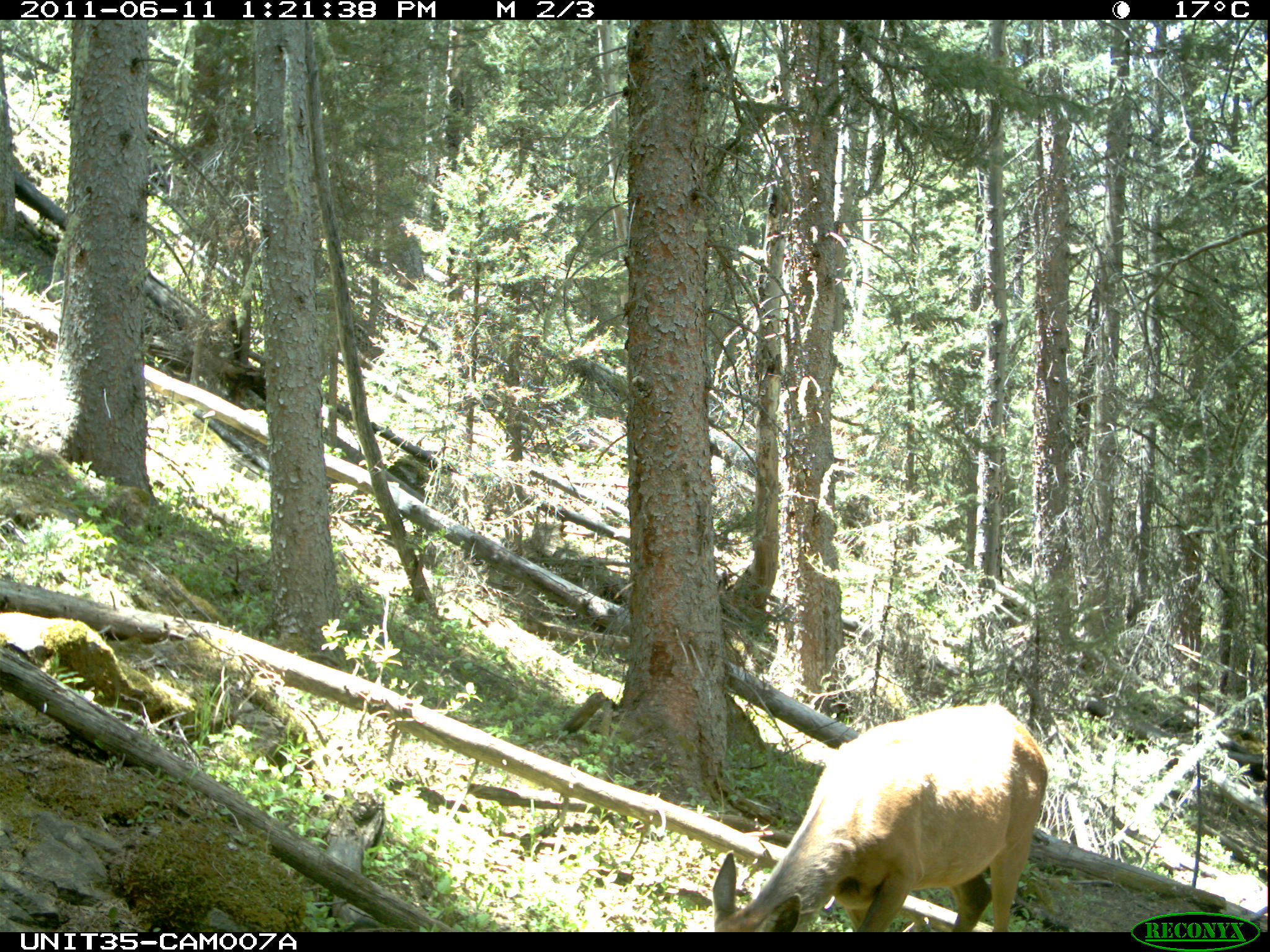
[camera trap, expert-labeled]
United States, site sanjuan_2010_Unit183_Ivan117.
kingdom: Animalia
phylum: Chordata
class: Mammalia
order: Artiodactyla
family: Cervidae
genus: Cervus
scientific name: Cervus elaphus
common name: red deer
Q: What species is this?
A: Cervus elaphus (red deer).